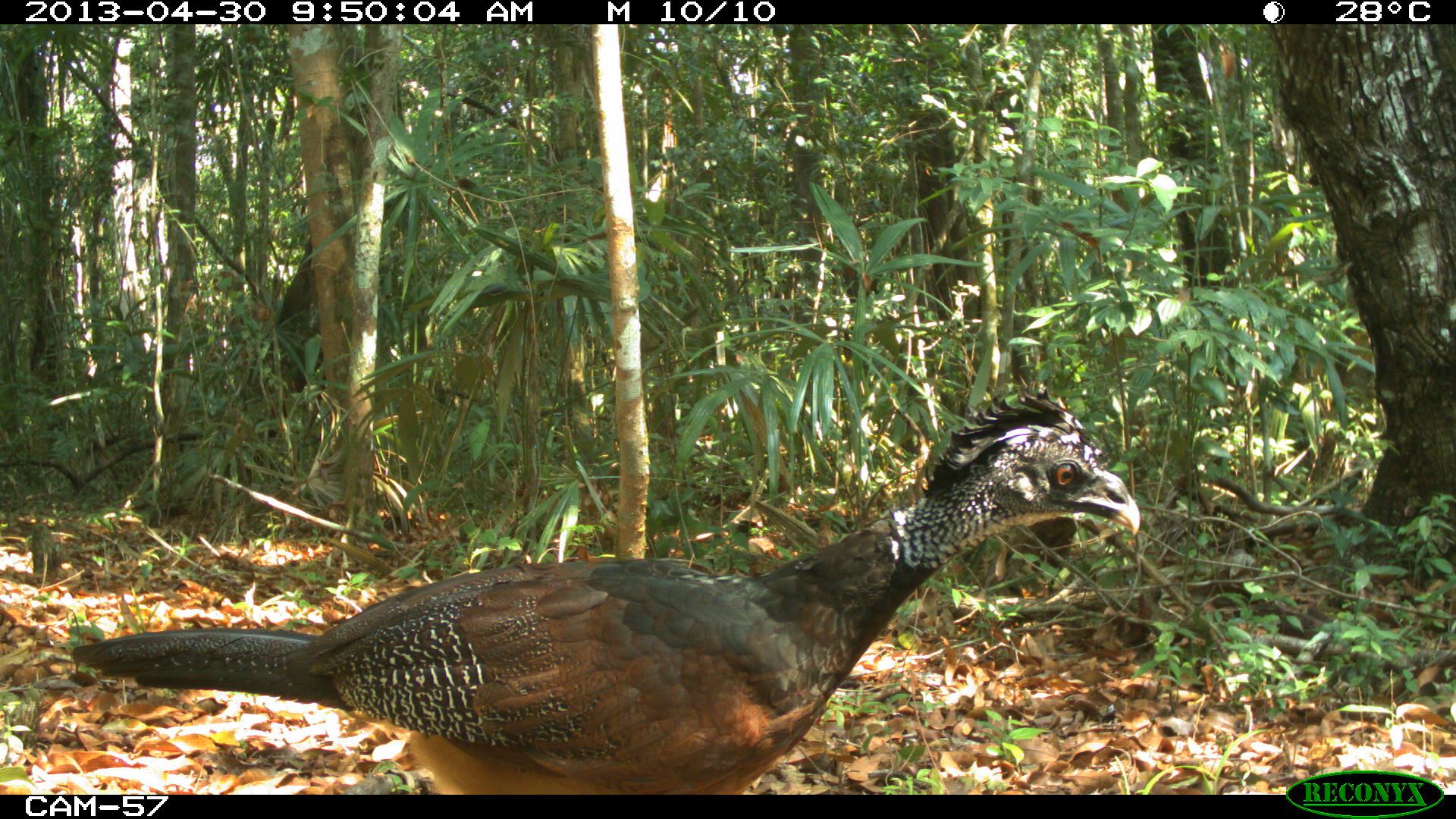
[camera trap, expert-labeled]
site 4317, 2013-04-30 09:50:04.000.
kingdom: Animalia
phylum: Chordata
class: Aves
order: Galliformes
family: Cracidae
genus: Crax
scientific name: Crax rubra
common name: great curassow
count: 2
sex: female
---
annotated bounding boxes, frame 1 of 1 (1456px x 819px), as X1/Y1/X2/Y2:
crax rubra: 71/385/1139/794